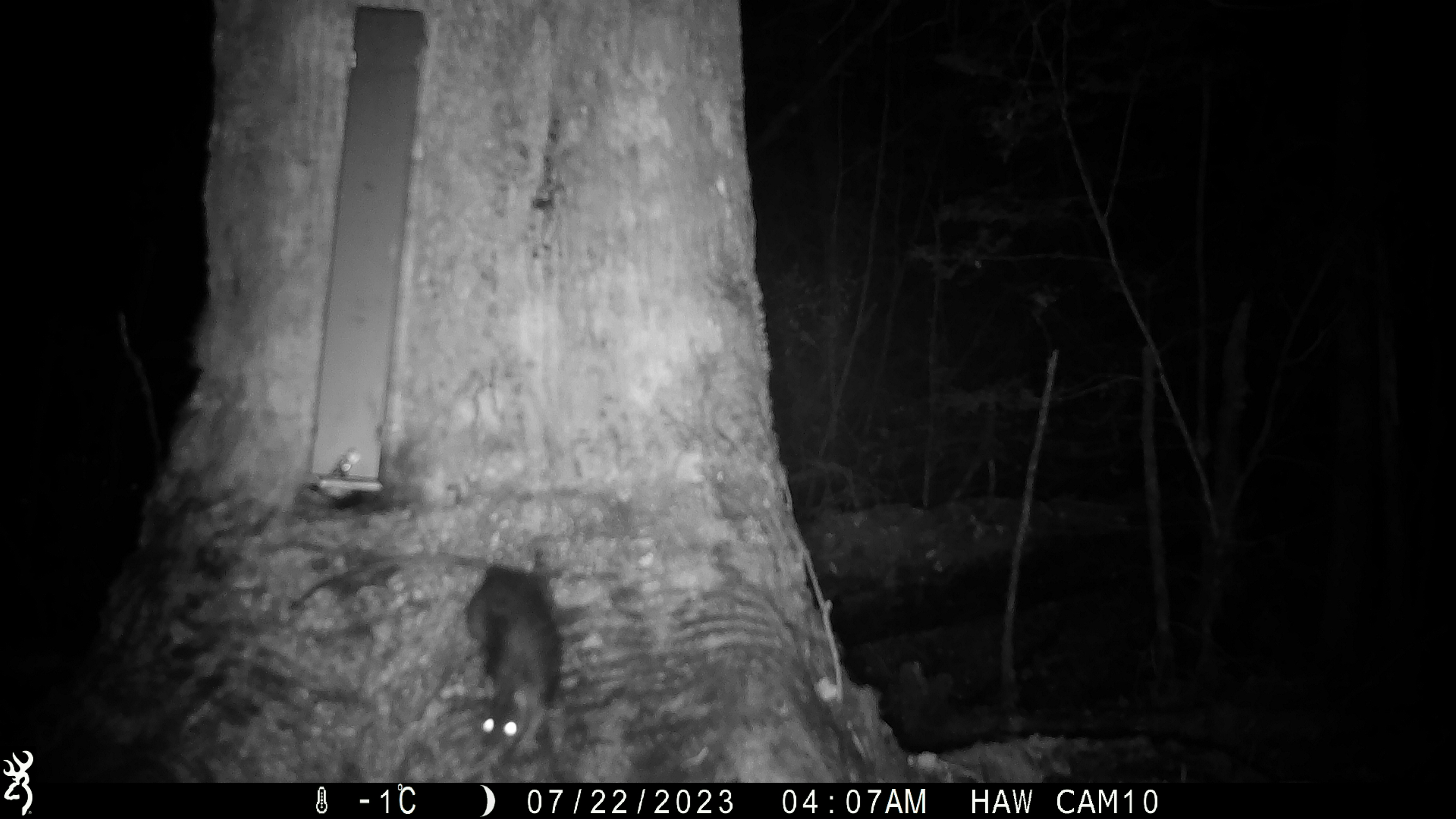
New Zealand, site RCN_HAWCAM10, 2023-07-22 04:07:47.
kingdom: Animalia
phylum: Chordata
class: Mammalia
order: Rodentia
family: Muridae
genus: Rattus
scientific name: Rattus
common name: rat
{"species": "rat (Rattus)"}